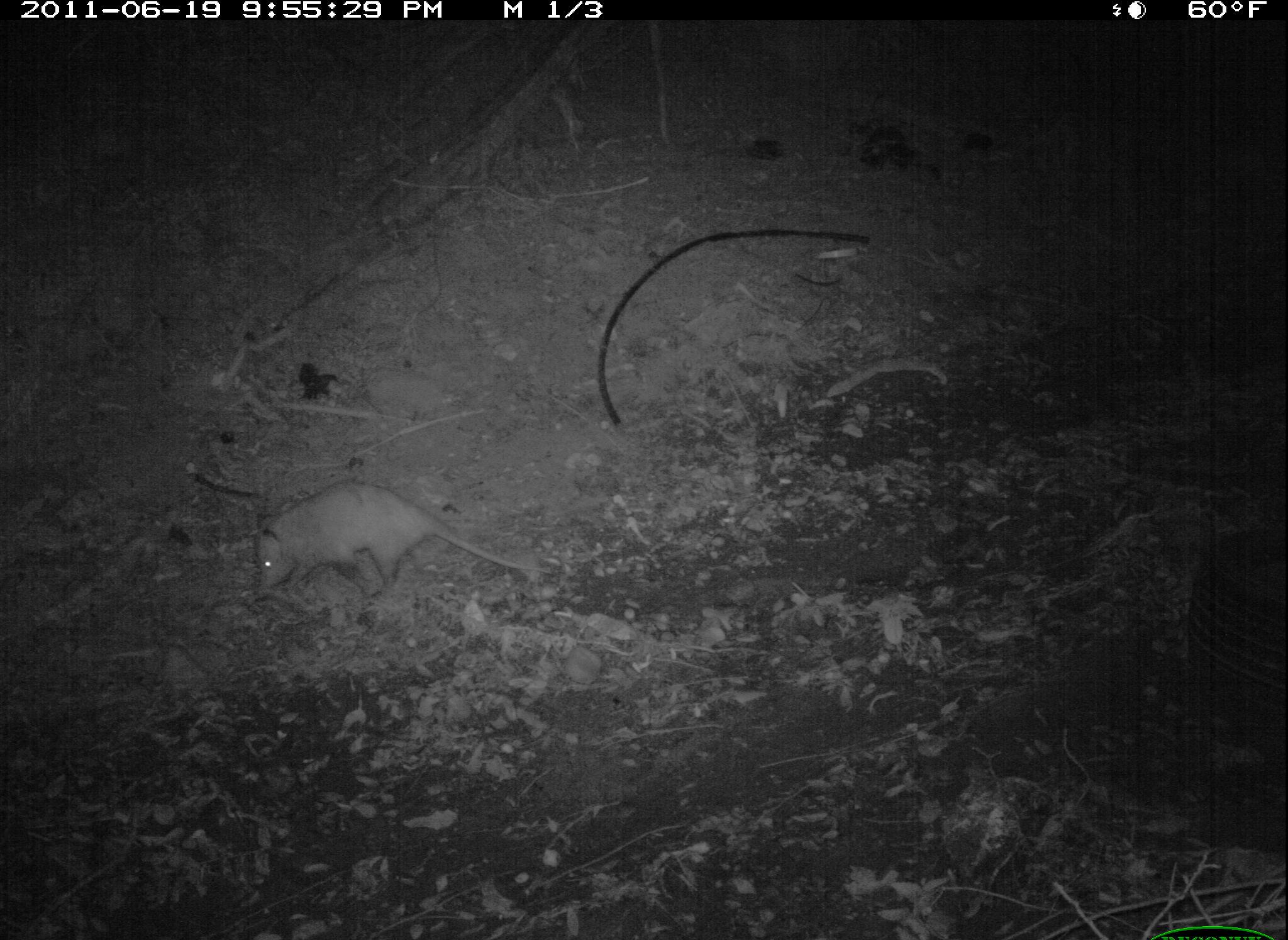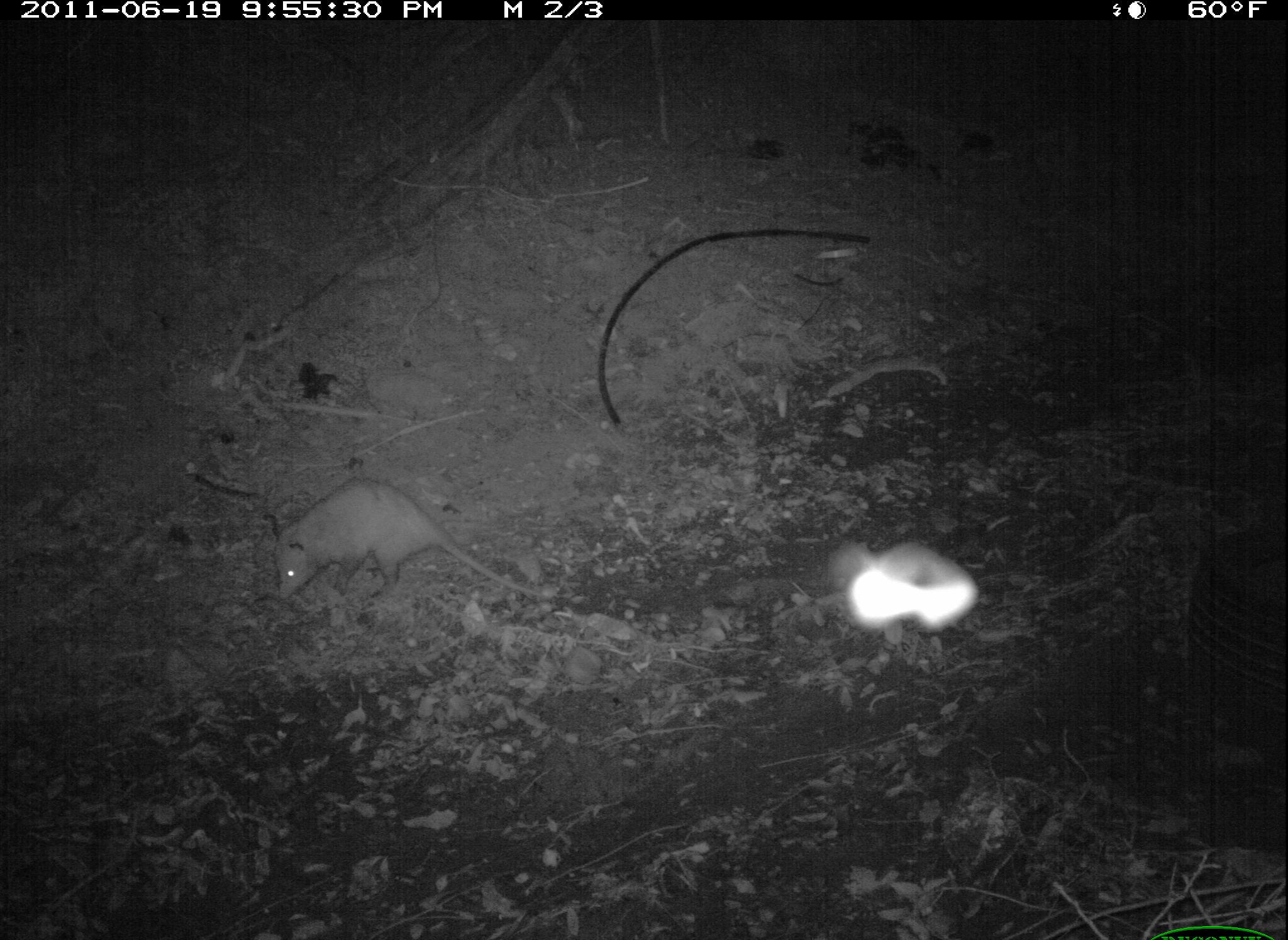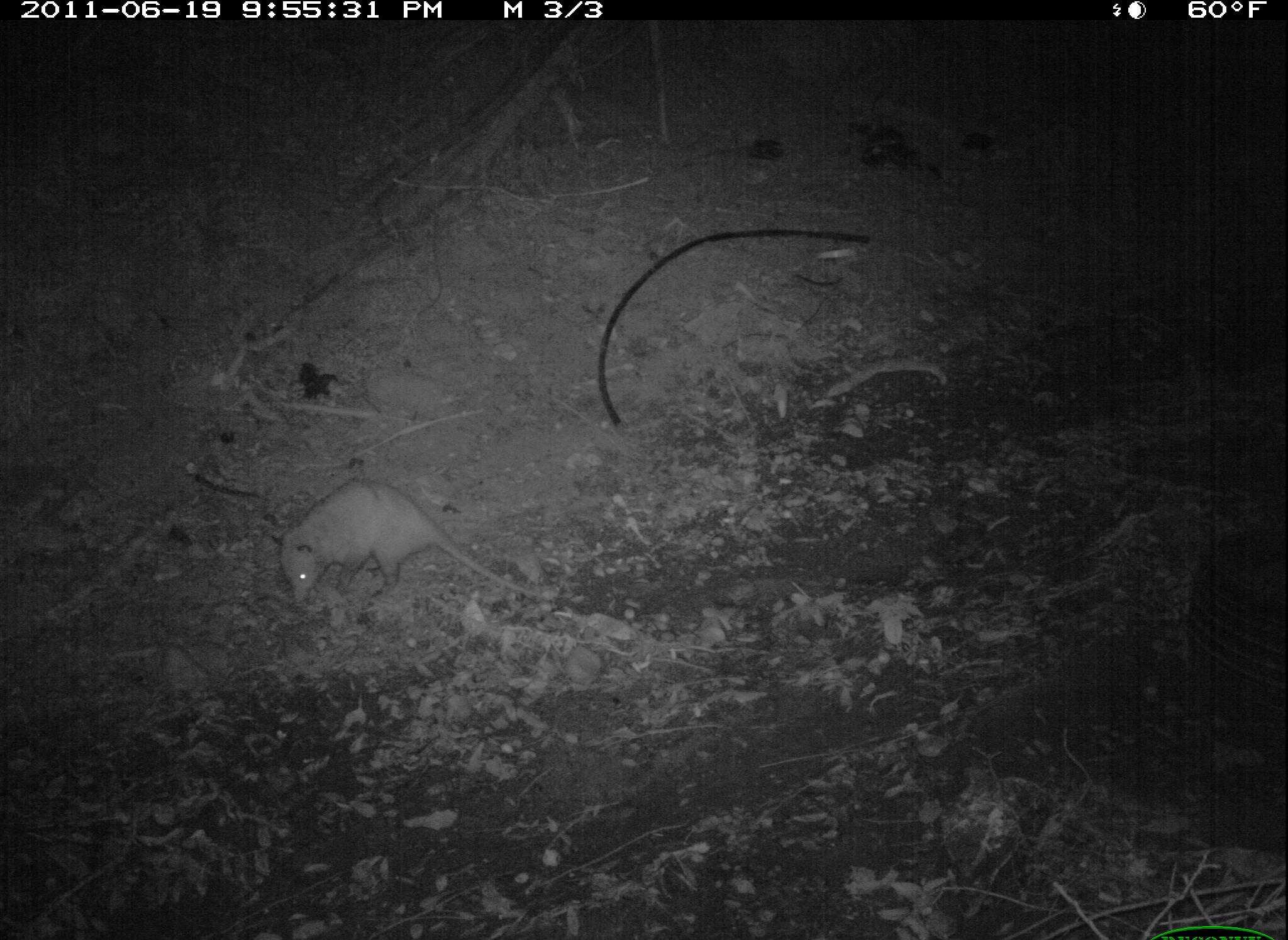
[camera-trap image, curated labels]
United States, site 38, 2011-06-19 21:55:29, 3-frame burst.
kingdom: Animalia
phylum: Chordata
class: Mammalia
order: Didelphimorphia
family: Didelphidae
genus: Didelphis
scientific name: Didelphis virginiana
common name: virginia opossum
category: opossum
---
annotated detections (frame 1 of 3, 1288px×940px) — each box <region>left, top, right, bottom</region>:
opossum: <region>244, 468, 566, 611</region>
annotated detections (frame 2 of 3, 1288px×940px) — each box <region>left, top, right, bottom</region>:
opossum: <region>254, 465, 579, 637</region>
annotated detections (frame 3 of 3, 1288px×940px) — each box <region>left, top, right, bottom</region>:
opossum: <region>268, 455, 568, 631</region>